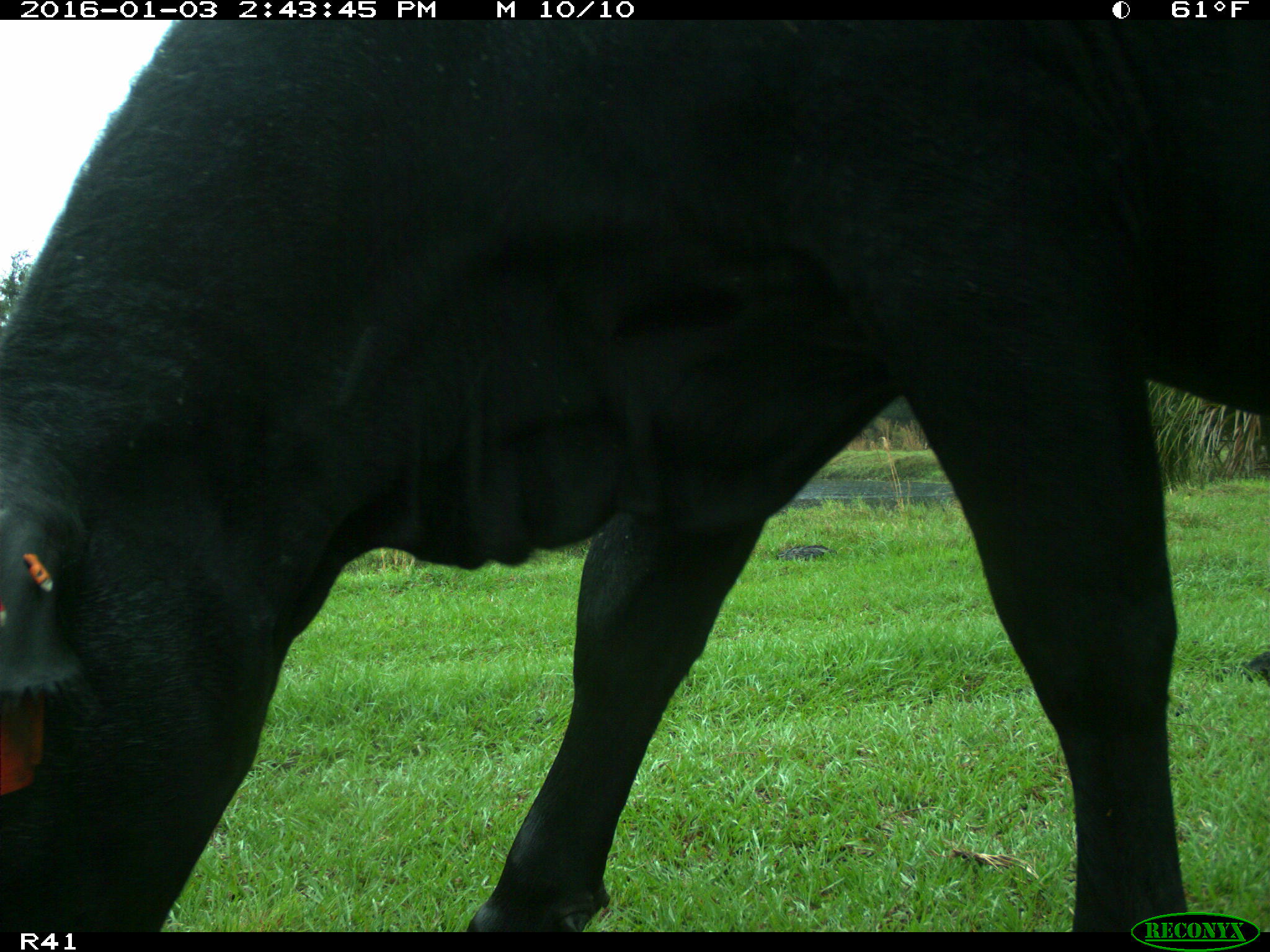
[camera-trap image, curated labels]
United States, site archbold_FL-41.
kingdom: Animalia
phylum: Chordata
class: Mammalia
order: Artiodactyla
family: Bovidae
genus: Bos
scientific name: Bos taurus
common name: domestic cow